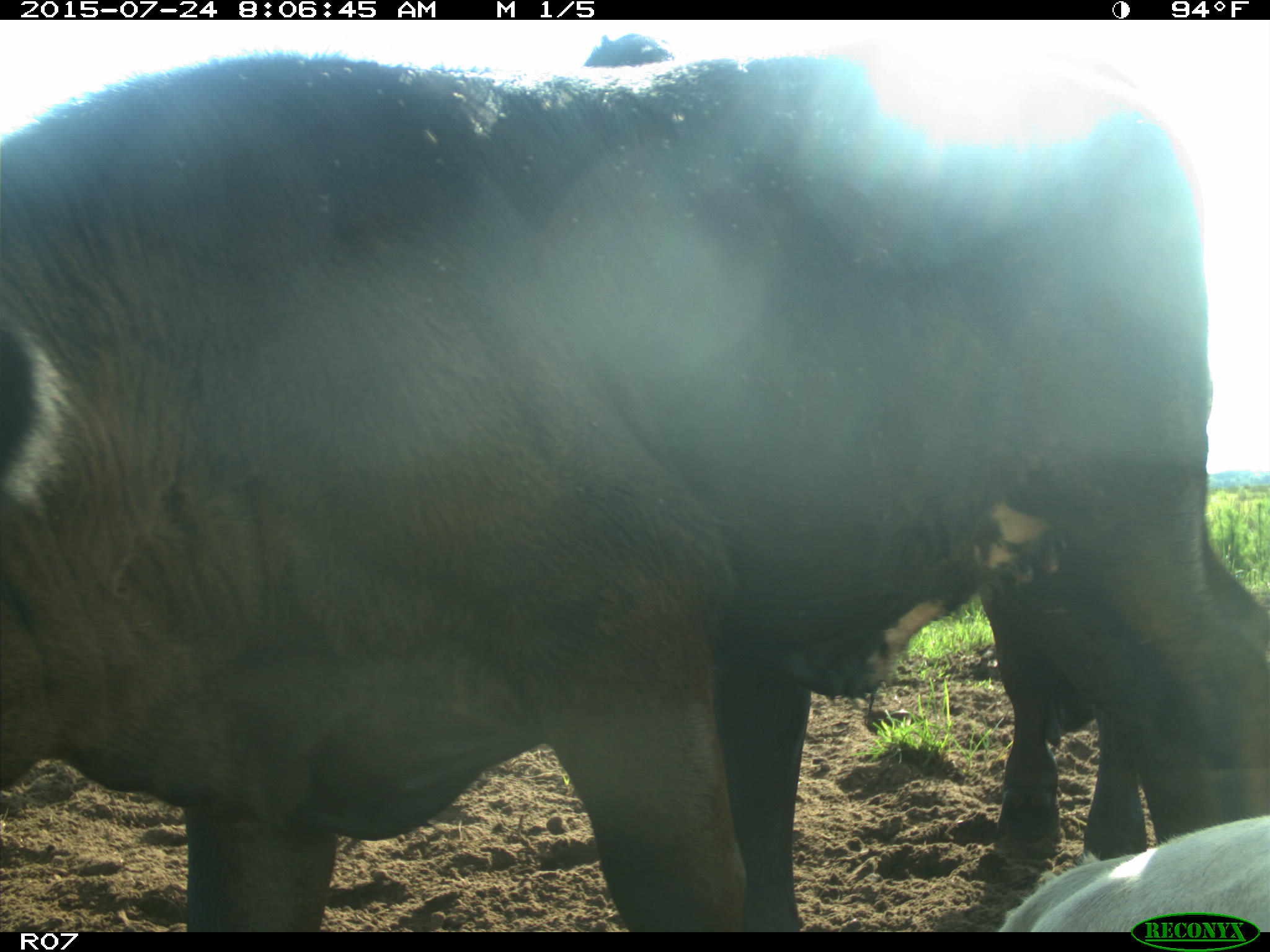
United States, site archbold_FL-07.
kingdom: Animalia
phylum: Chordata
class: Mammalia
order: Artiodactyla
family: Bovidae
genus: Bos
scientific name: Bos taurus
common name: domestic cow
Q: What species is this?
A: Bos taurus (domestic cow).